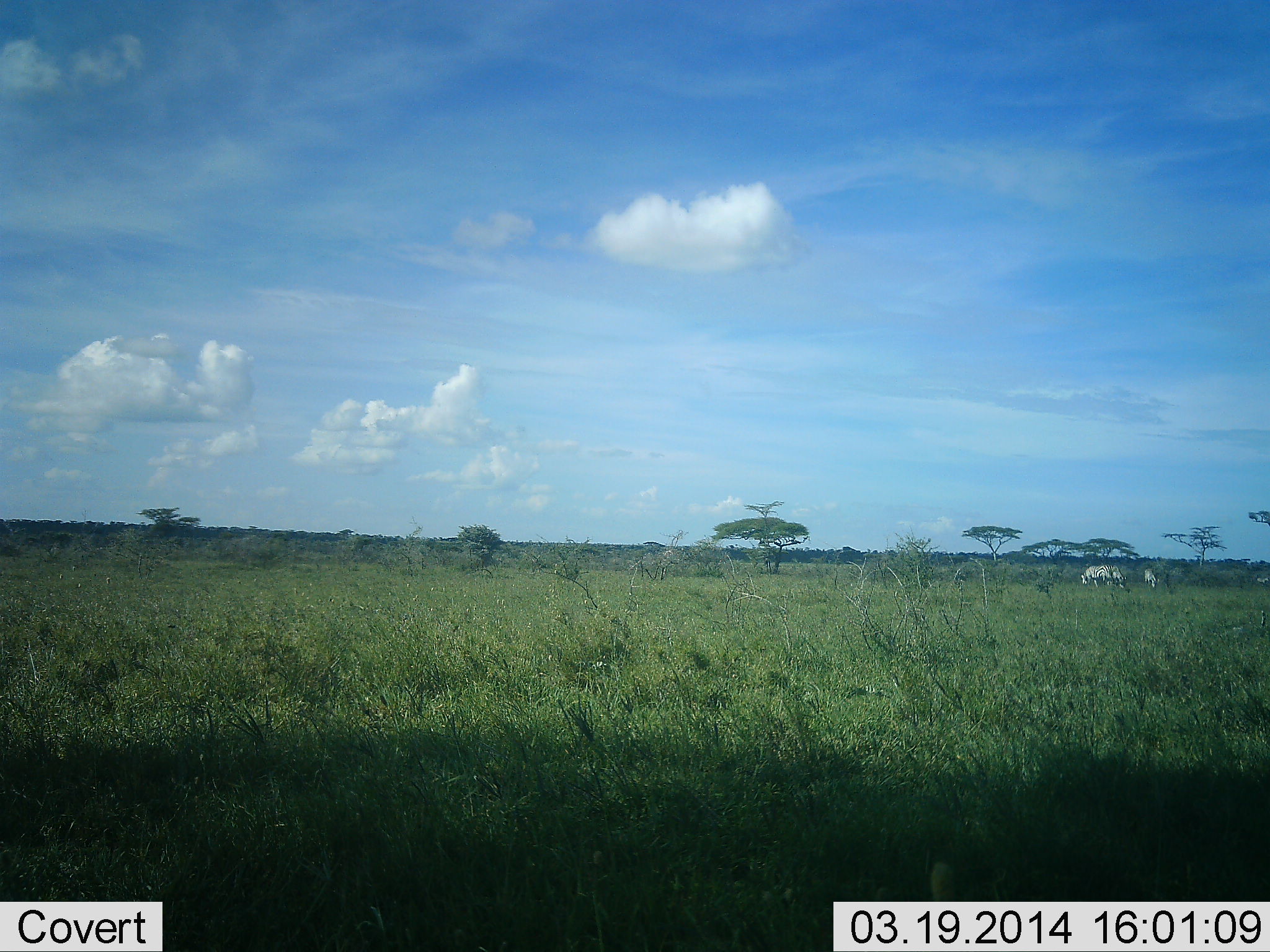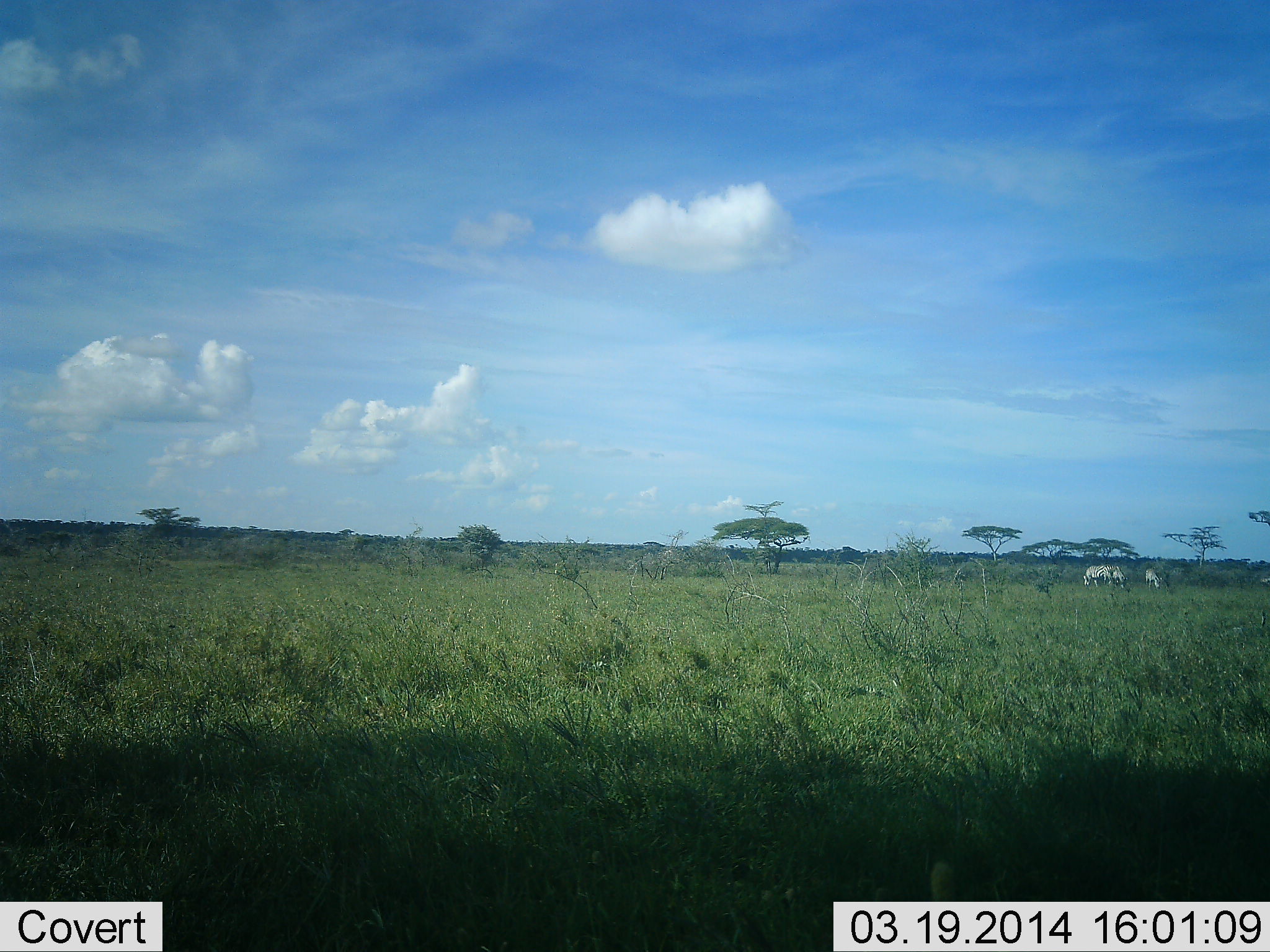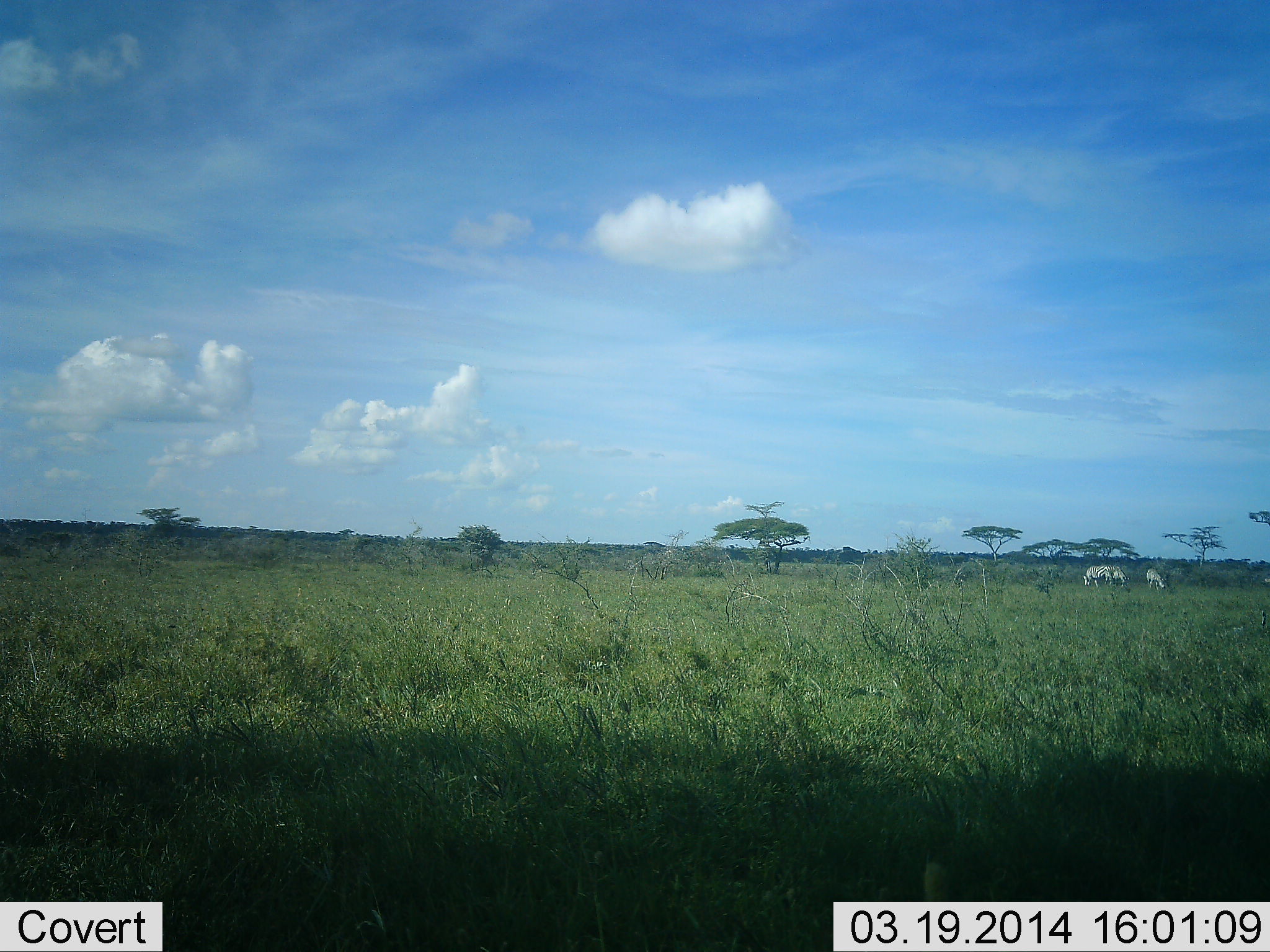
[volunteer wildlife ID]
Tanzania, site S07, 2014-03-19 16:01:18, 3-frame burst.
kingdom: Animalia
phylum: Chordata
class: Mammalia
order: Perissodactyla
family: Equidae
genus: Equus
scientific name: Equus quagga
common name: plains zebra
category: zebra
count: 3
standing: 53%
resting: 0%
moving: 12%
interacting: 3%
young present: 0%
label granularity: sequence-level